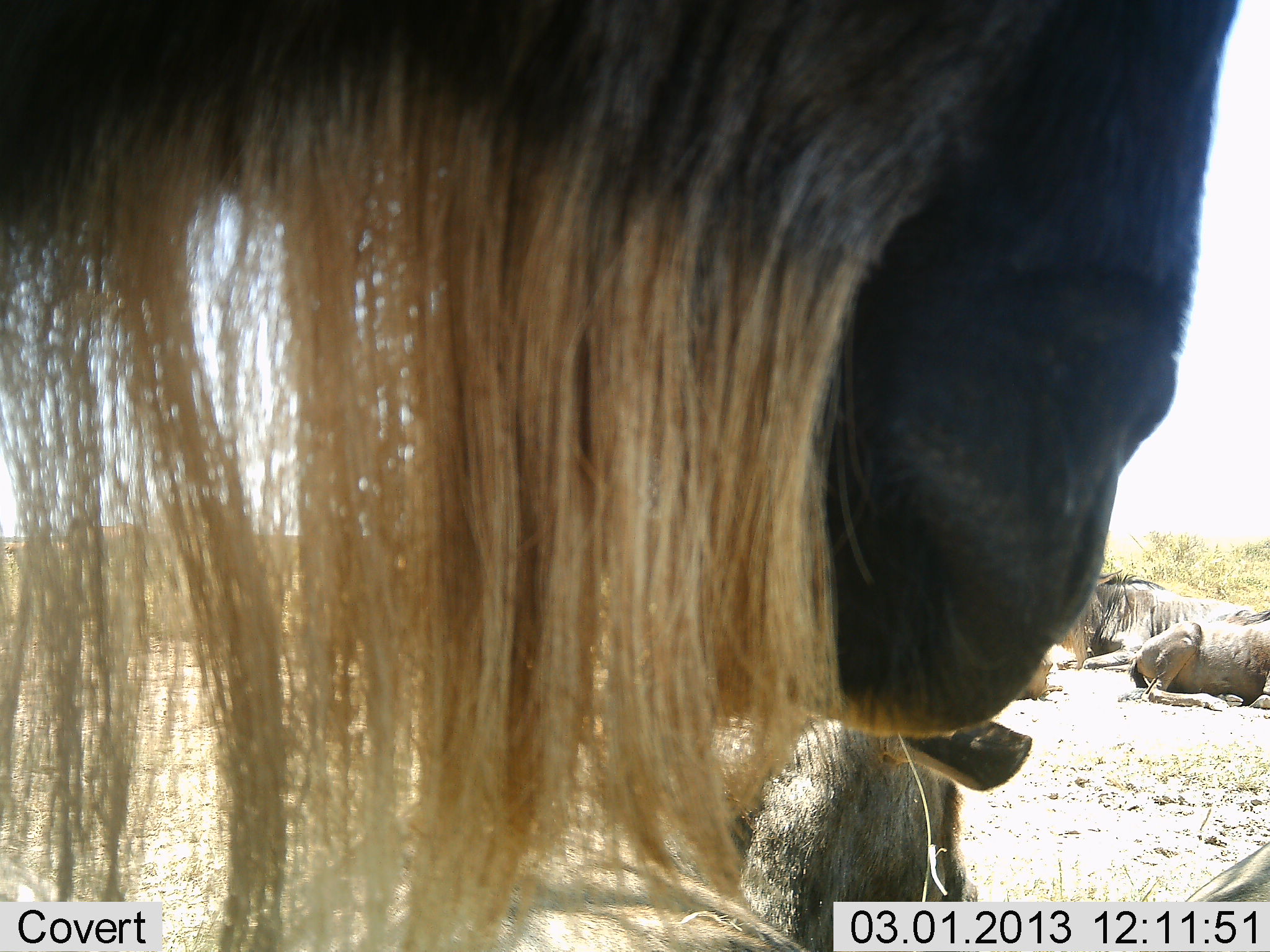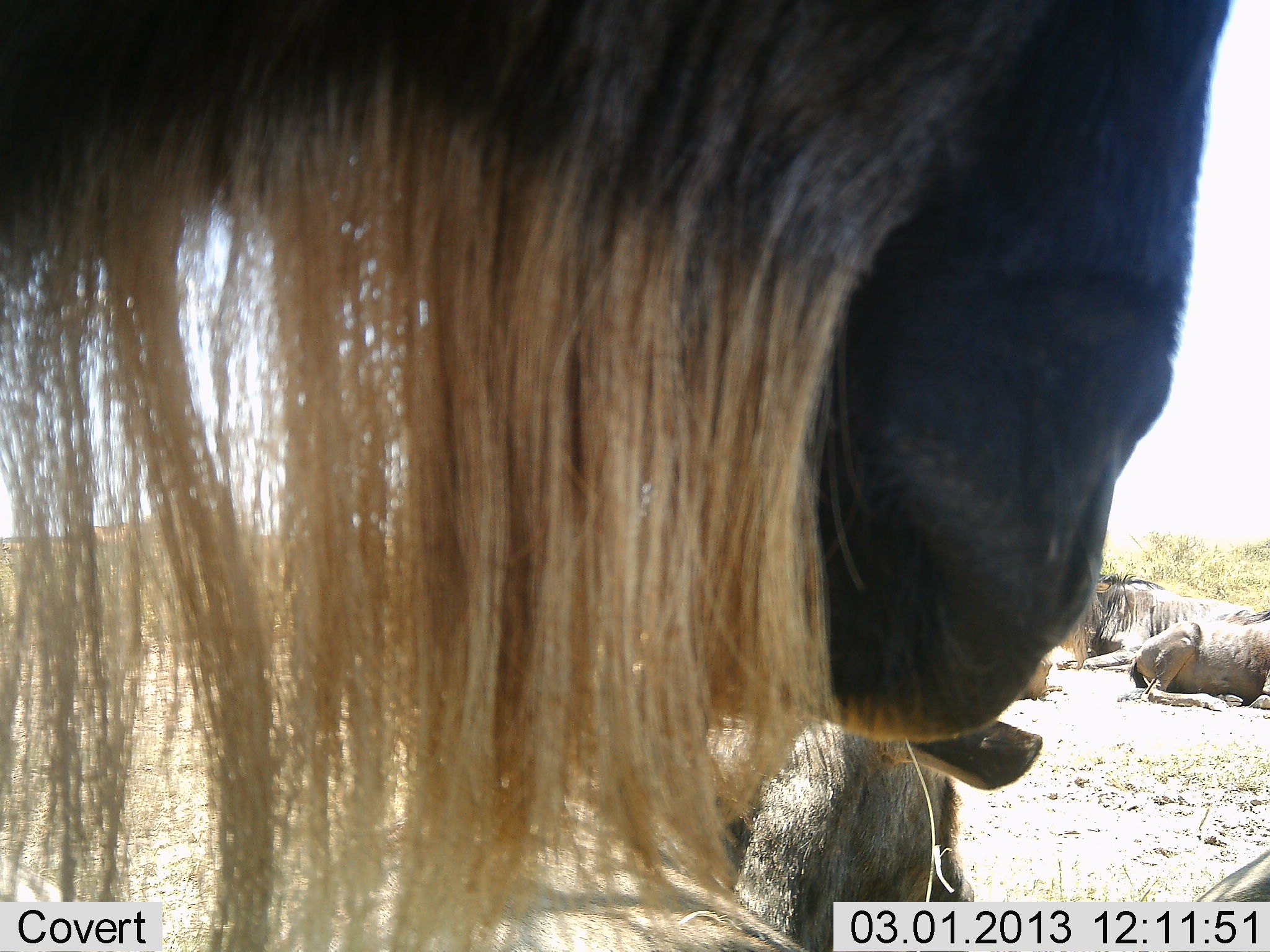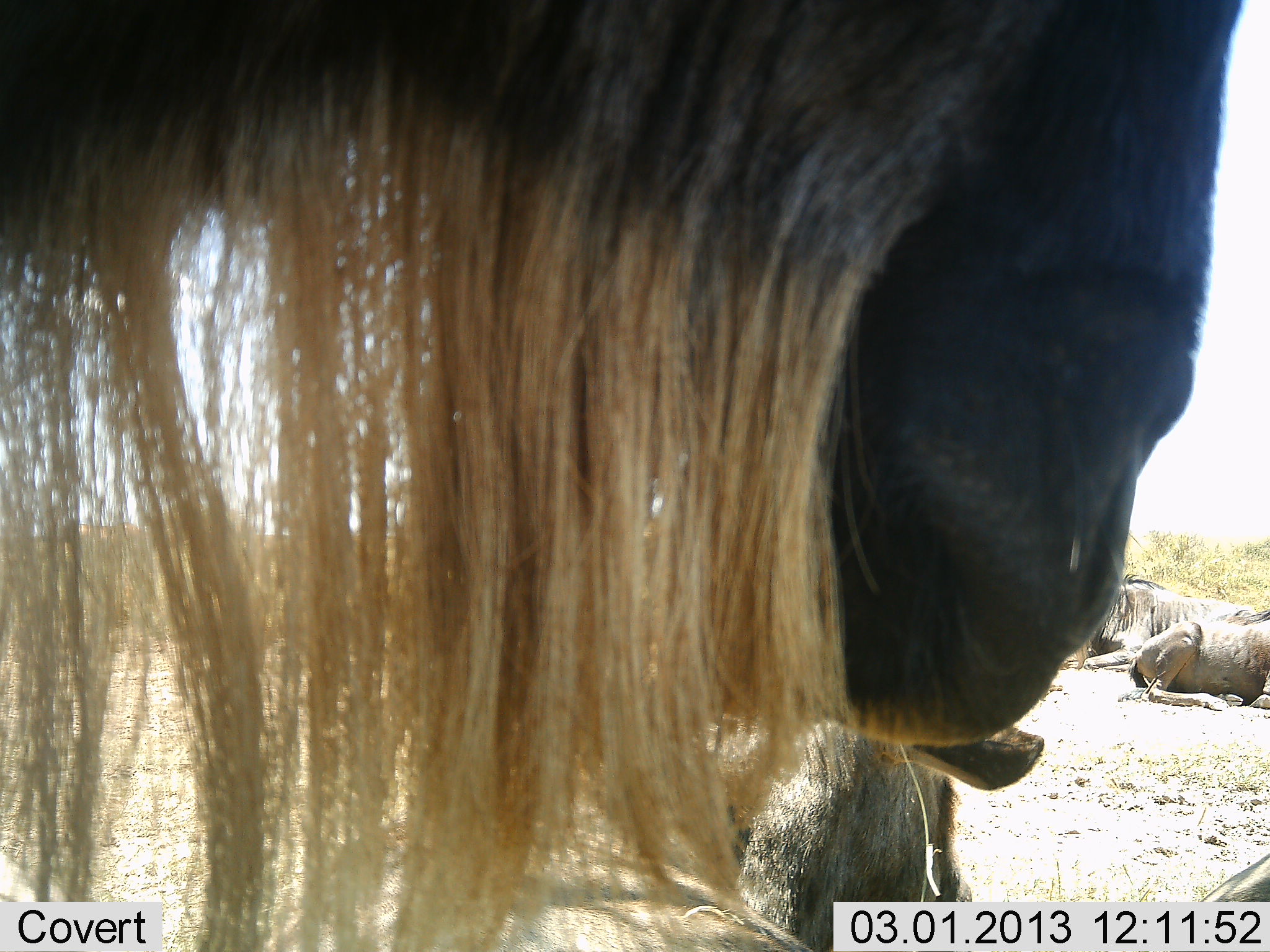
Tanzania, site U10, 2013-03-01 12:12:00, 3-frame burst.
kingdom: Animalia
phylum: Chordata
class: Mammalia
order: Artiodactyla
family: Bovidae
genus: Connochaetes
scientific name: Connochaetes taurinus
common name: blue wildebeest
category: wildebeest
Wildebeest (blue wildebeest) (Connochaetes taurinus), count 4. Behavior (volunteer vote fractions): standing 61%, resting 87%, moving 4%, interacting 9%. Young present (vote fraction): 4%. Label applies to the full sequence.